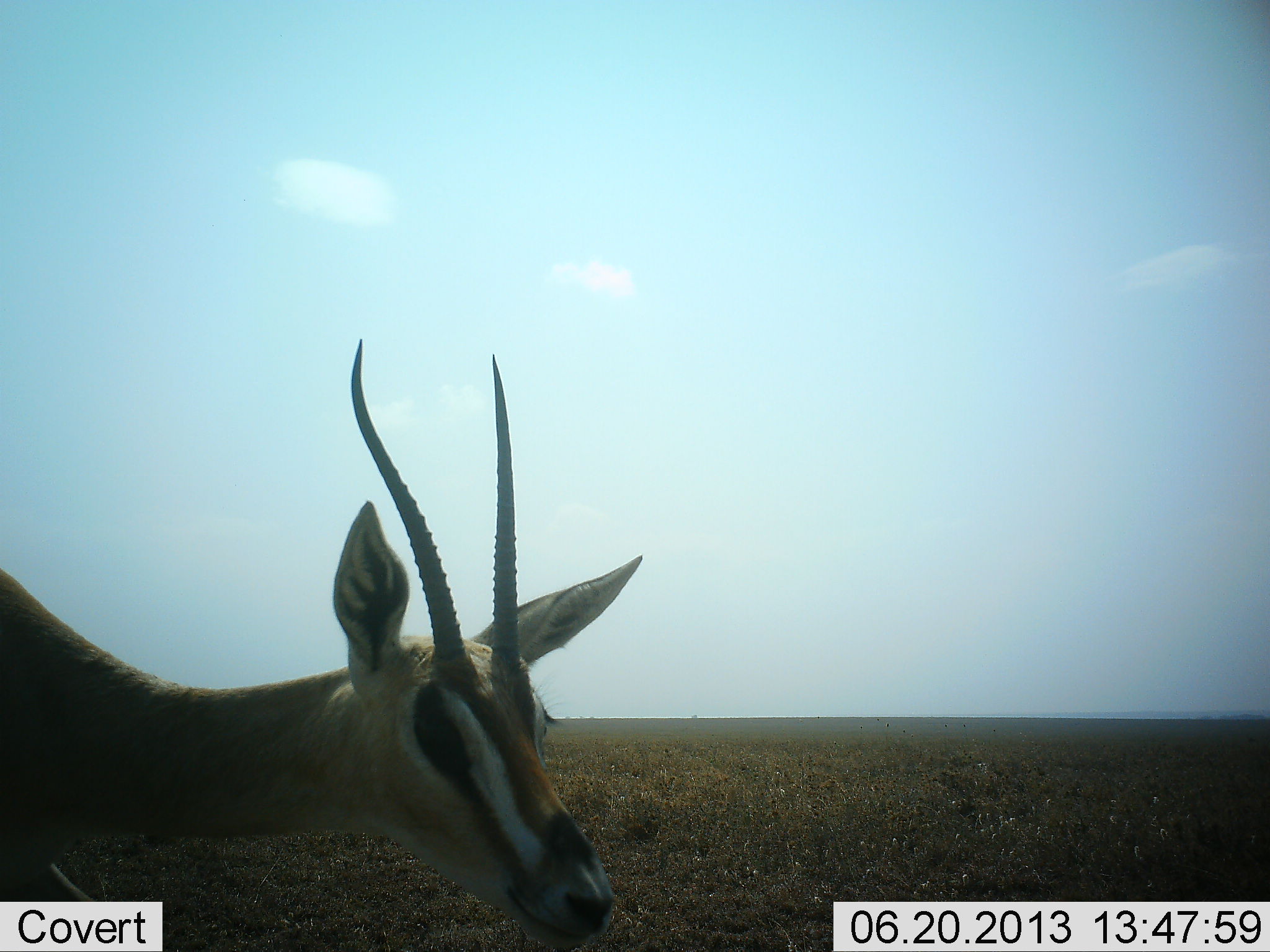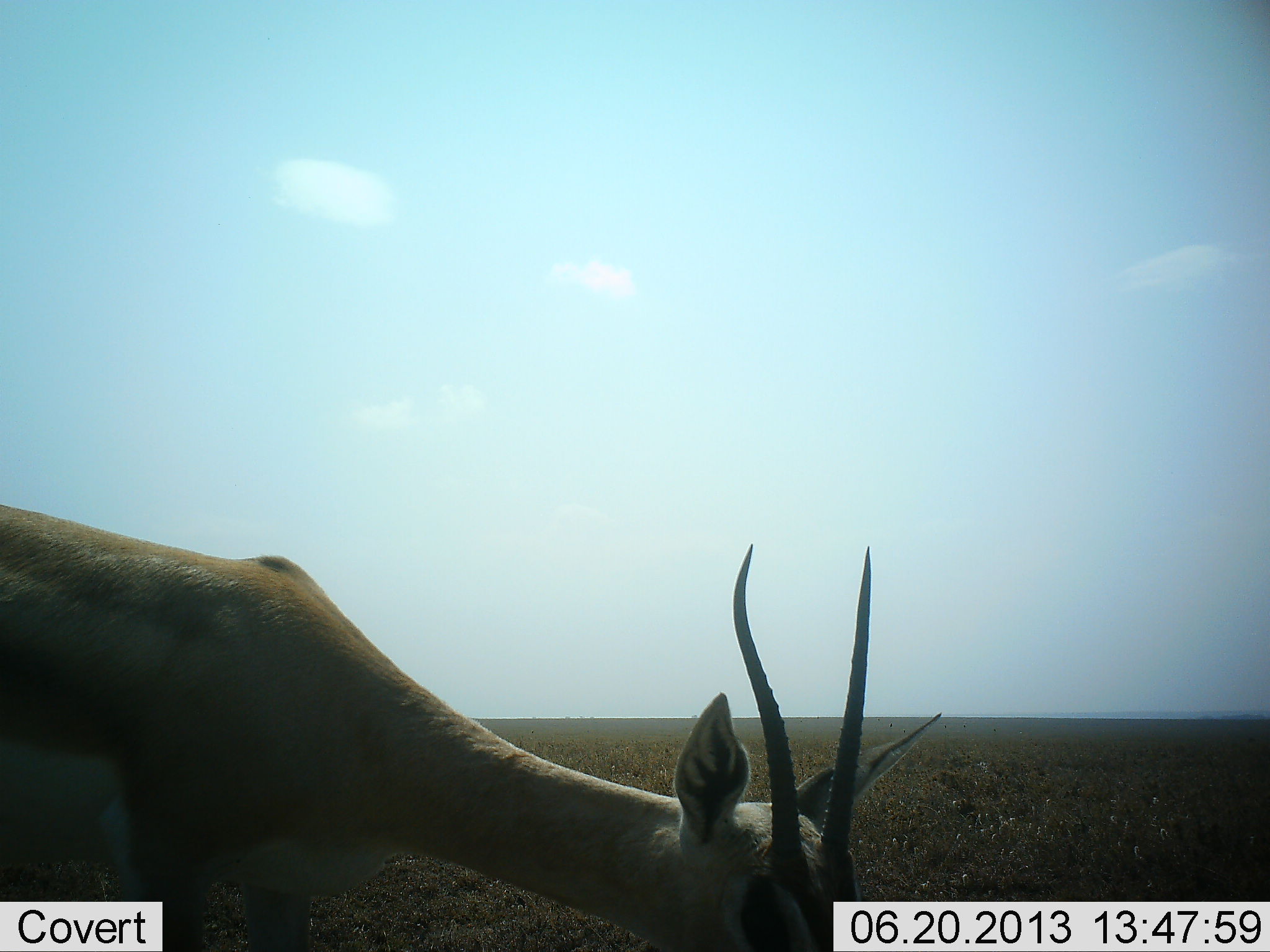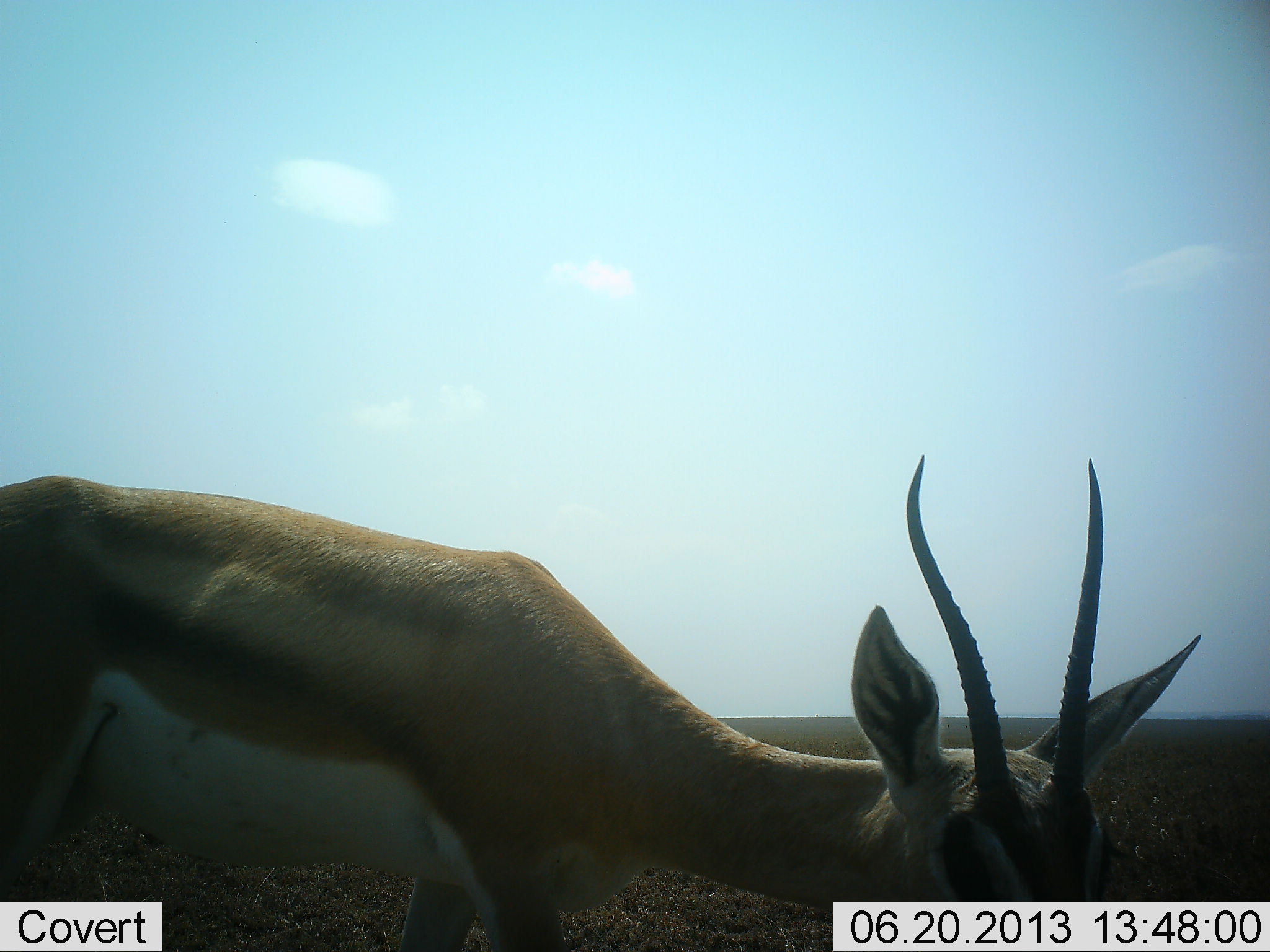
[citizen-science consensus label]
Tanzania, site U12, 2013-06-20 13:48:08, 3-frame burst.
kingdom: Animalia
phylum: Chordata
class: Mammalia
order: Artiodactyla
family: Bovidae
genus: Nanger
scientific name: Nanger granti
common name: grant's gazelle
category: gazellegrants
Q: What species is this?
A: Gazellegrants (grant's gazelle) (Nanger granti).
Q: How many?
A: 1.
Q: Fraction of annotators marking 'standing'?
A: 10%.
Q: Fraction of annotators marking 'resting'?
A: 0%.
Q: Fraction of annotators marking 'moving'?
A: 70%.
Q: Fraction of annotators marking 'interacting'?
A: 0%.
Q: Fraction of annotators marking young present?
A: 0%.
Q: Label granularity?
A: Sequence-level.